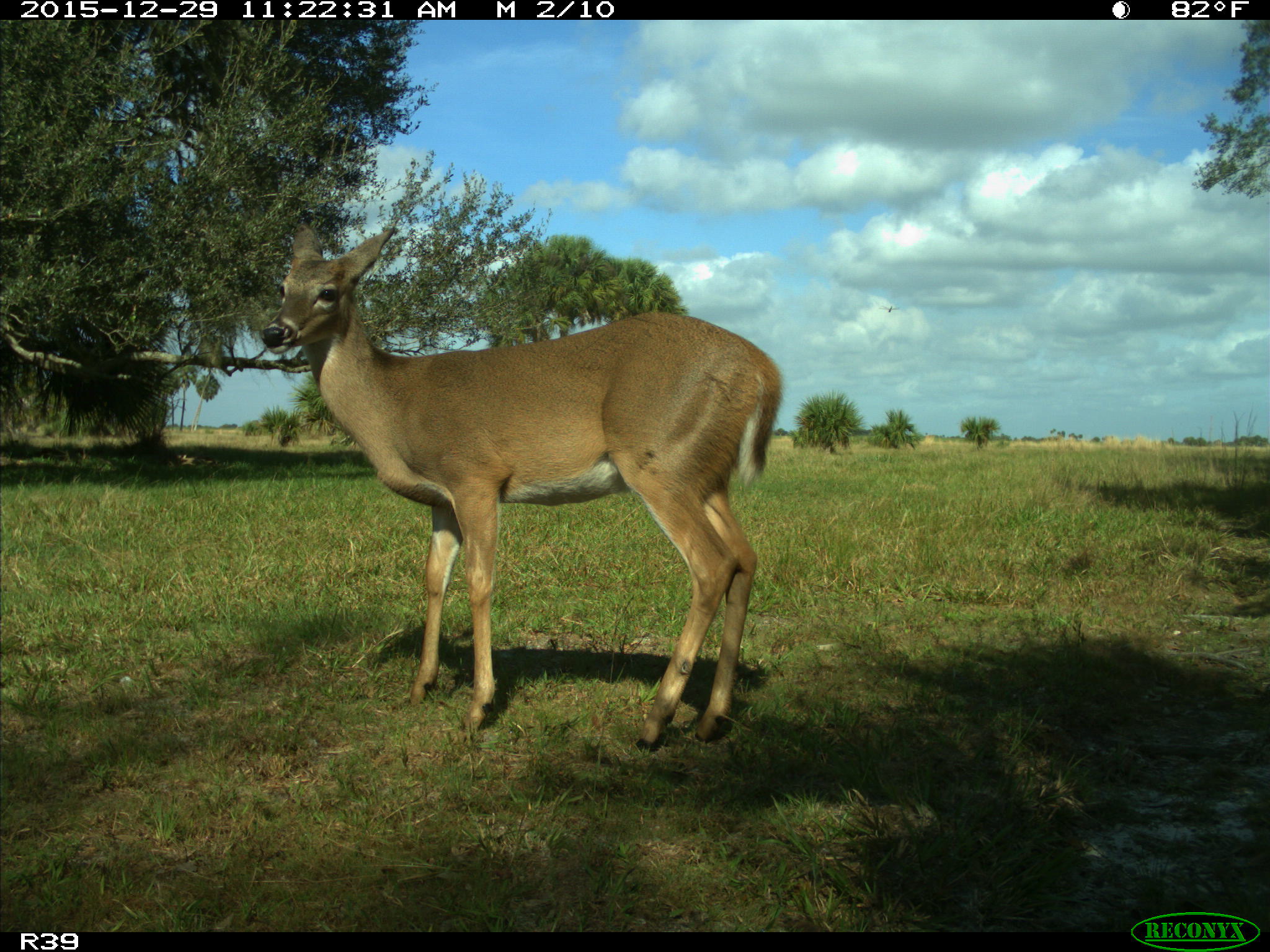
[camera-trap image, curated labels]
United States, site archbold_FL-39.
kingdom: Animalia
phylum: Chordata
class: Mammalia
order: Artiodactyla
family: Cervidae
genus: Odocoileus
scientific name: Odocoileus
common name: deer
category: unidentified deer